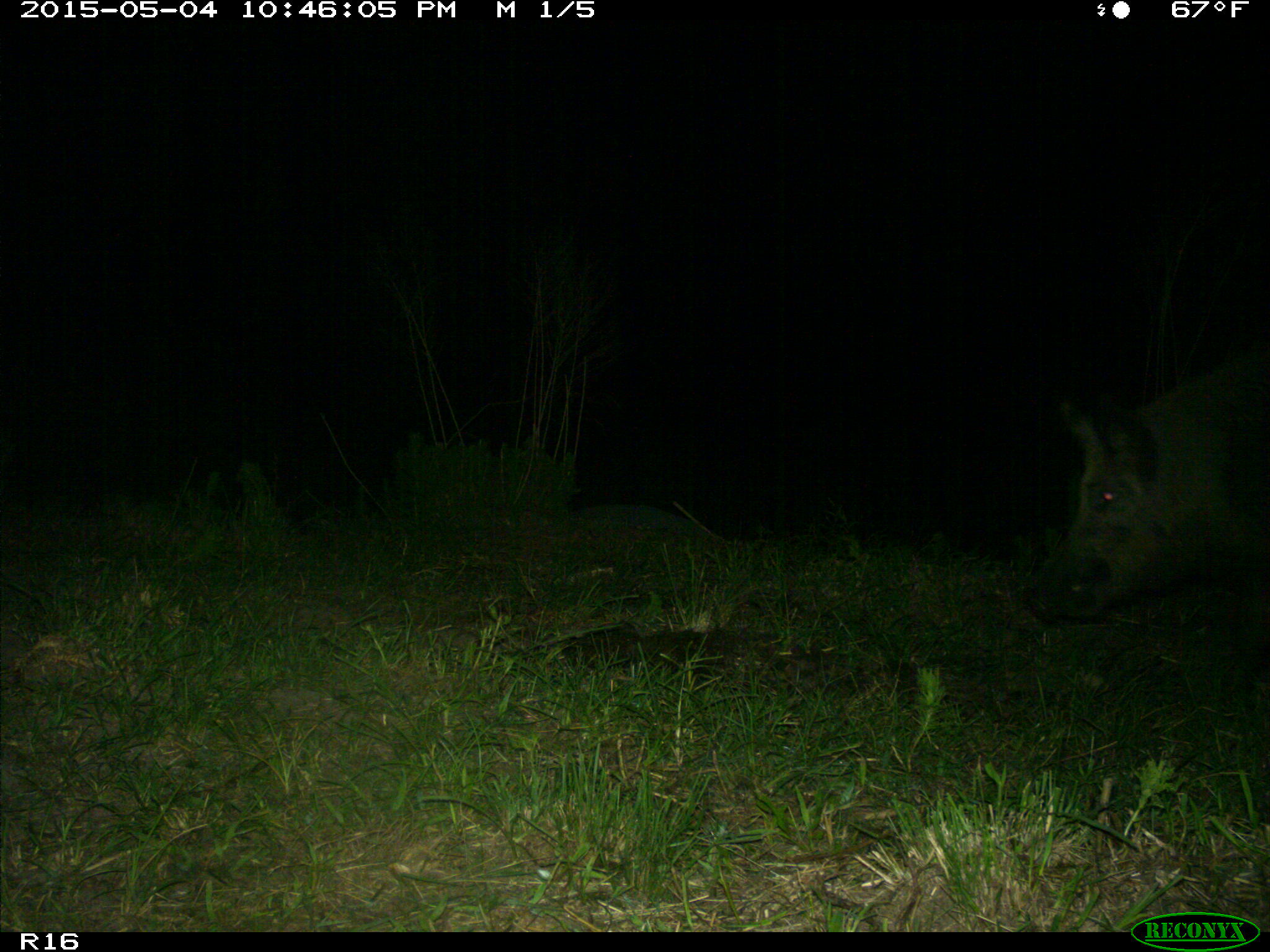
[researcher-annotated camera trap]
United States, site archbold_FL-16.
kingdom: Animalia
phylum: Chordata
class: Mammalia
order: Artiodactyla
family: Suidae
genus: Sus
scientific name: Sus scrofa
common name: wild boar